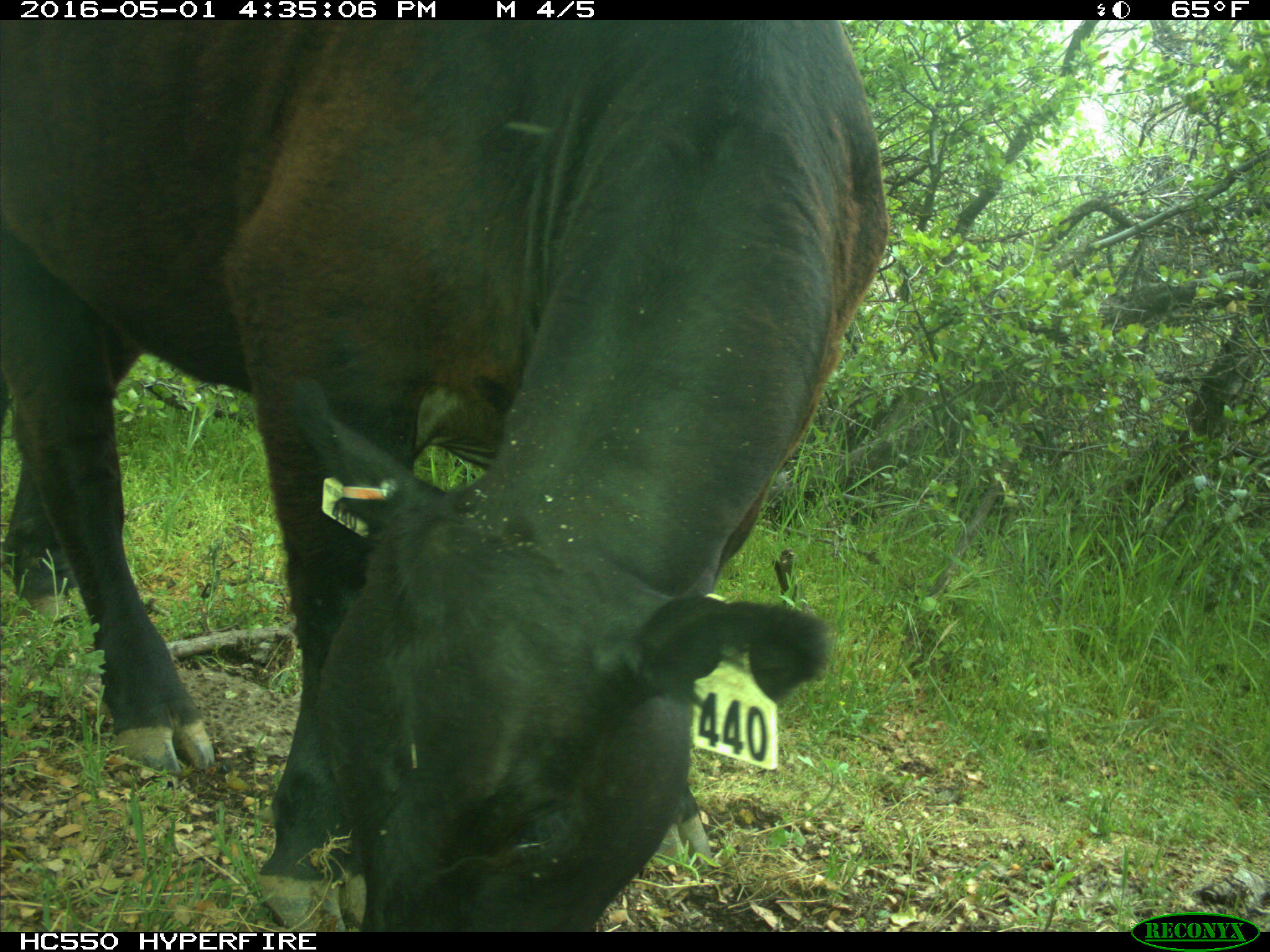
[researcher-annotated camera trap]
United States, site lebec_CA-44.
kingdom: Animalia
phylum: Chordata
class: Mammalia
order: Artiodactyla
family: Bovidae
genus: Bos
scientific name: Bos taurus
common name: domestic cow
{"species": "Bos taurus (domestic cow)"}